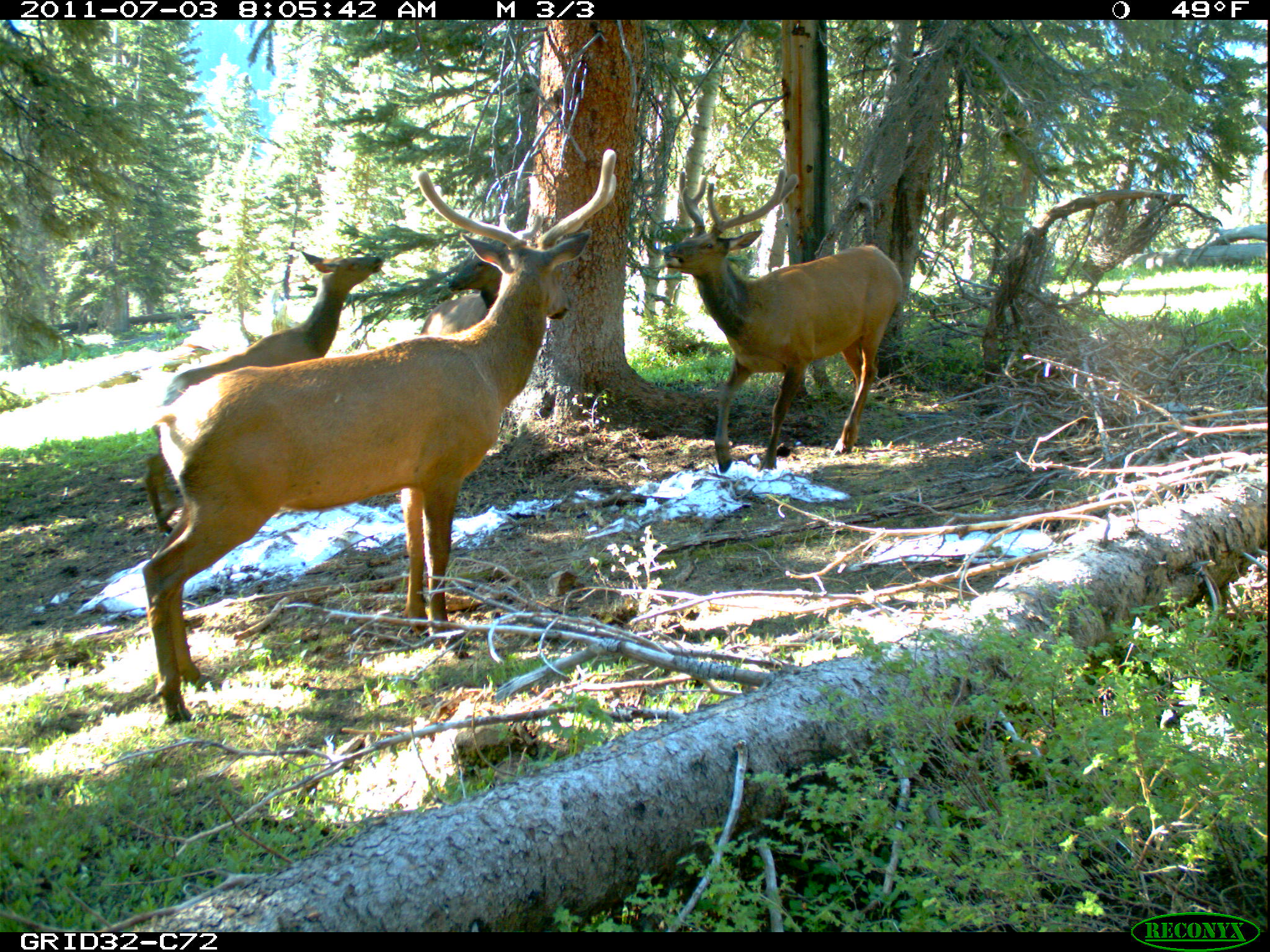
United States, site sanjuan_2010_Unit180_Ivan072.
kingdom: Animalia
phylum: Chordata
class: Mammalia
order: Artiodactyla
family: Cervidae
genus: Cervus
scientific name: Cervus elaphus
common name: red deer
Cervus elaphus (red deer).